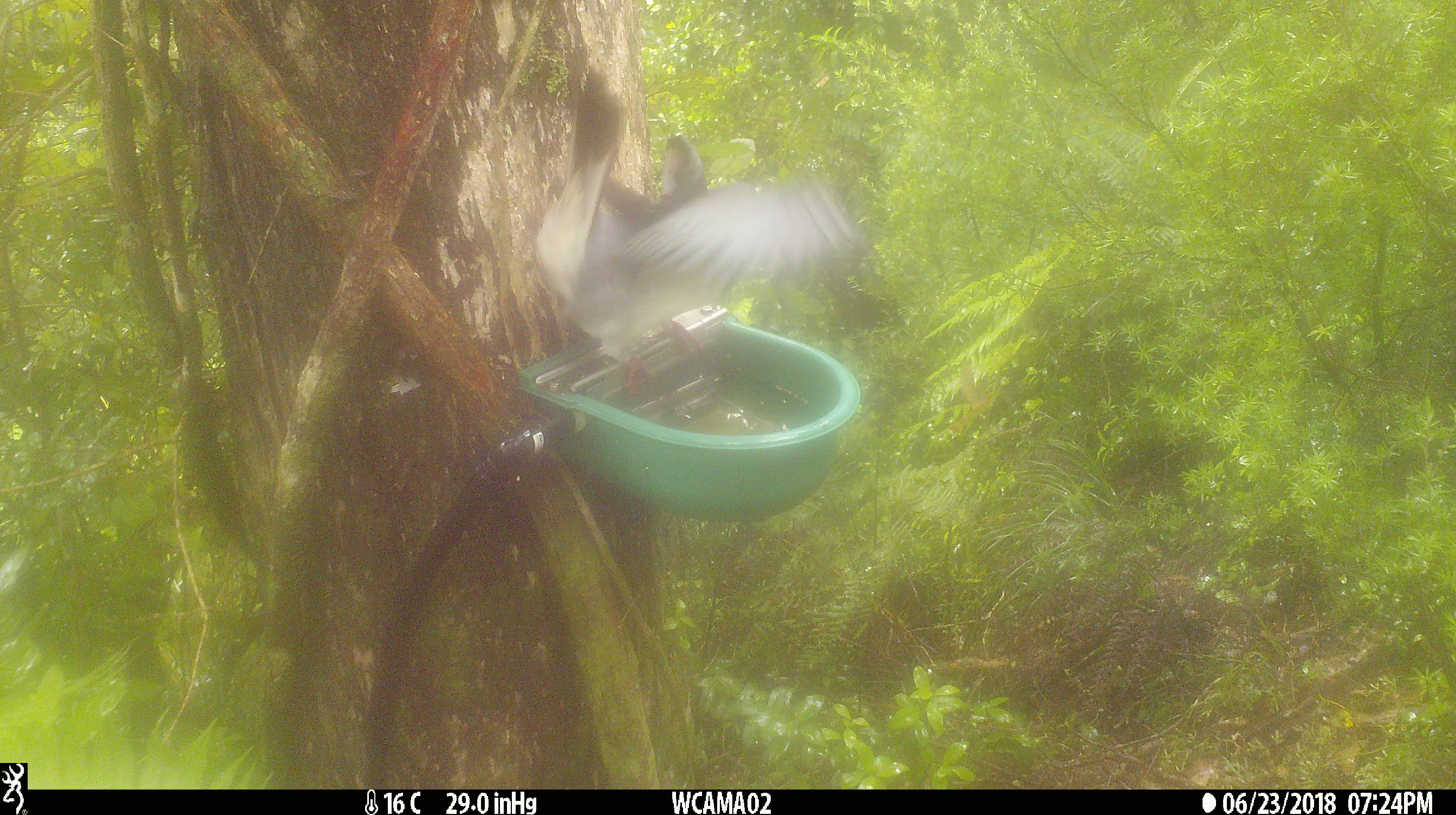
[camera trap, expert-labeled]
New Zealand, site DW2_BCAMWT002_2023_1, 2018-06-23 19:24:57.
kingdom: Animalia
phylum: Chordata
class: Aves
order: Columbiformes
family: Columbidae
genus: Hemiphaga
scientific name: Hemiphaga novaeseelandiae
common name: new zealand pigeon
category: kereru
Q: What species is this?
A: Kereru (new zealand pigeon) (Hemiphaga novaeseelandiae).